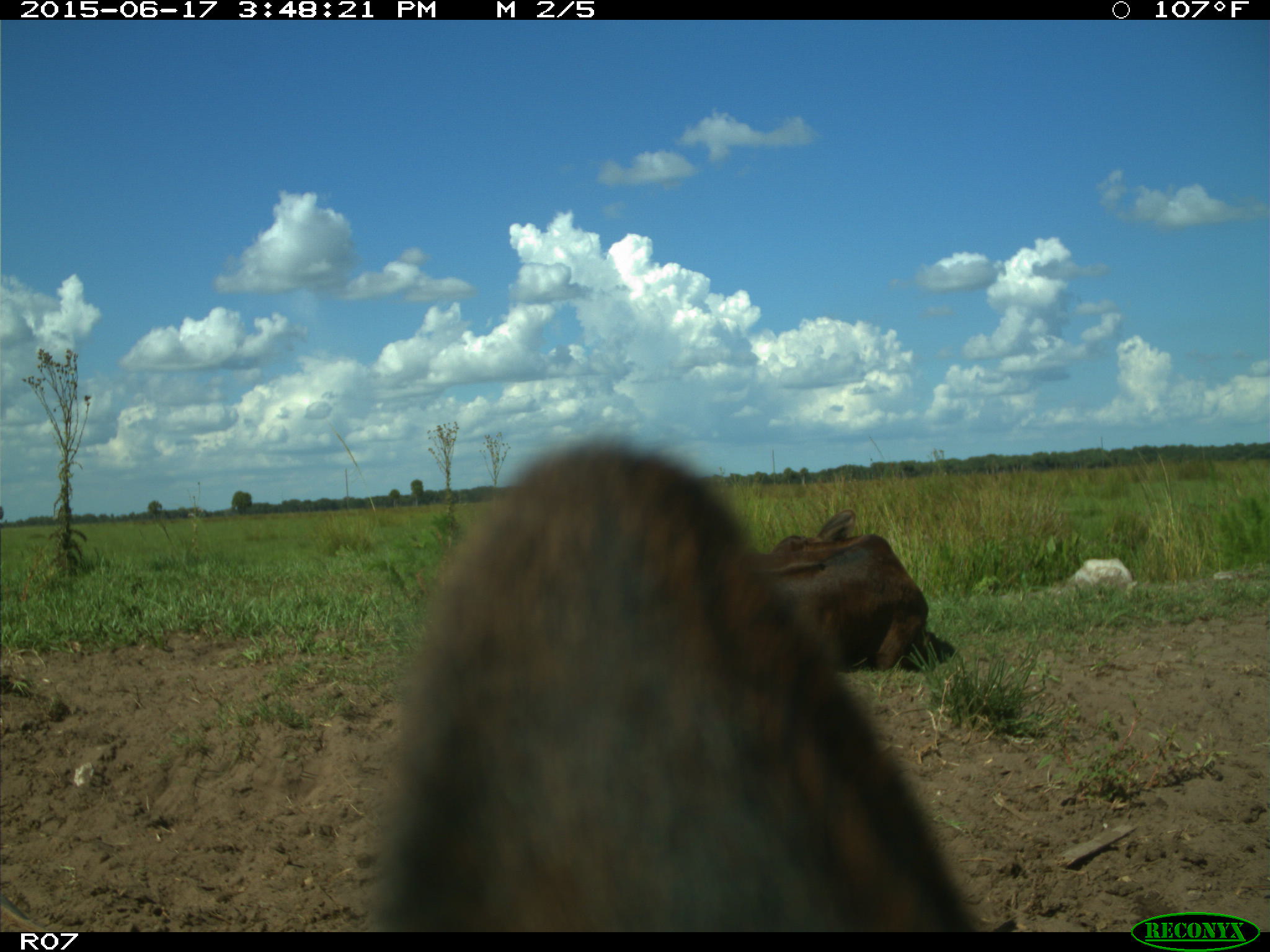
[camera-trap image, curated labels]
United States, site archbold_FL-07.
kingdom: Animalia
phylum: Chordata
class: Mammalia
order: Artiodactyla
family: Bovidae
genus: Bos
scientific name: Bos taurus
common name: domestic cow